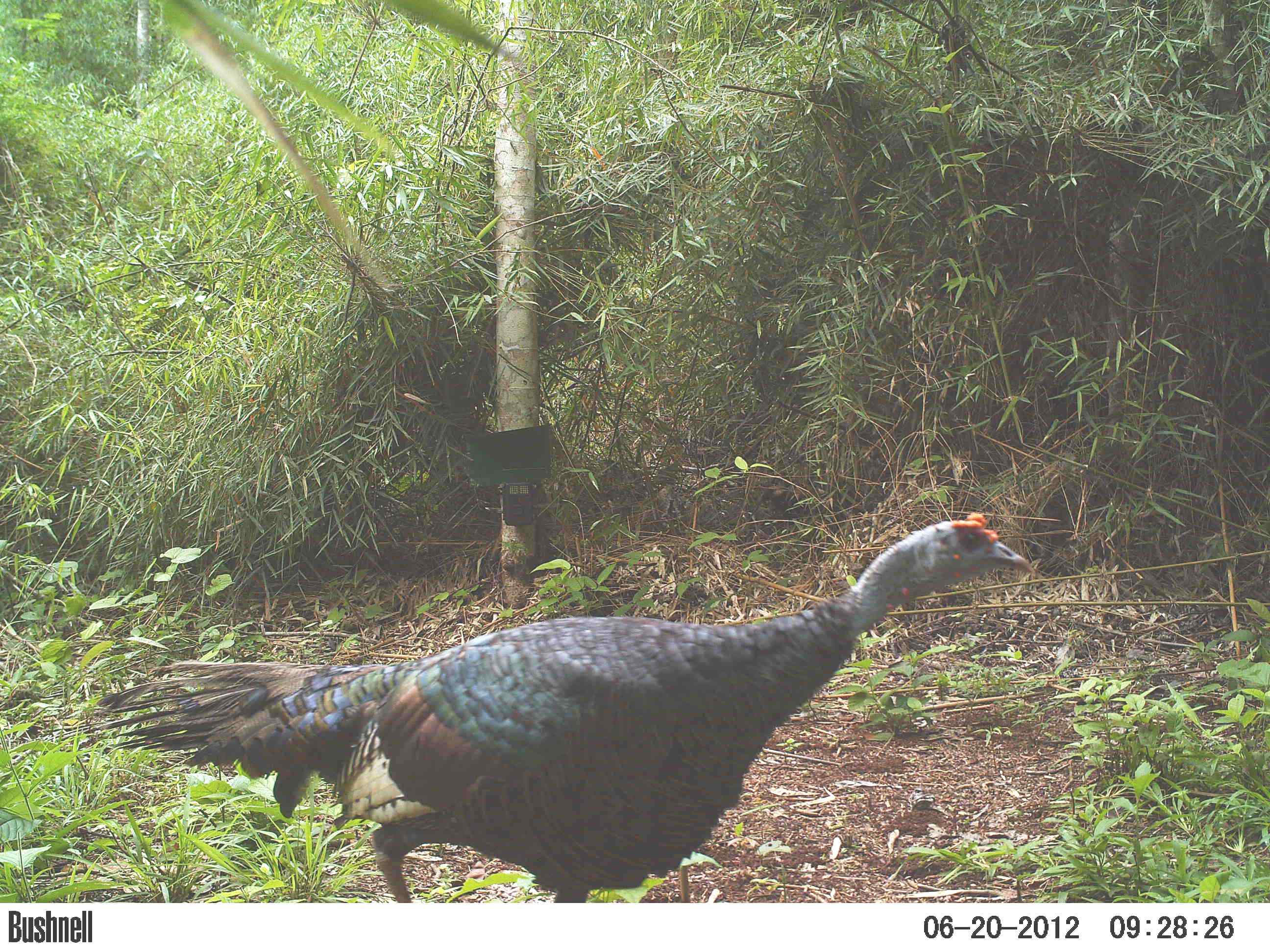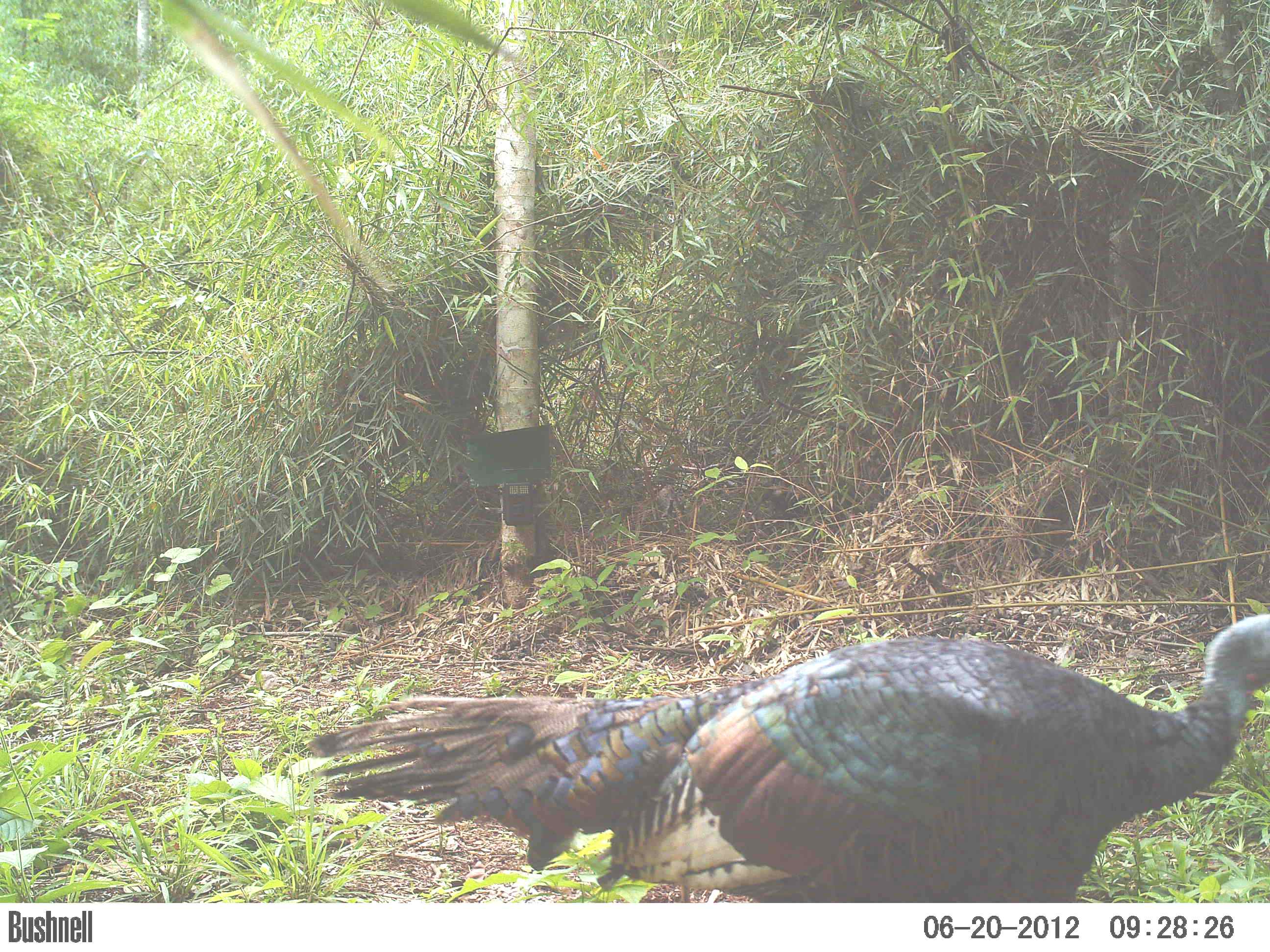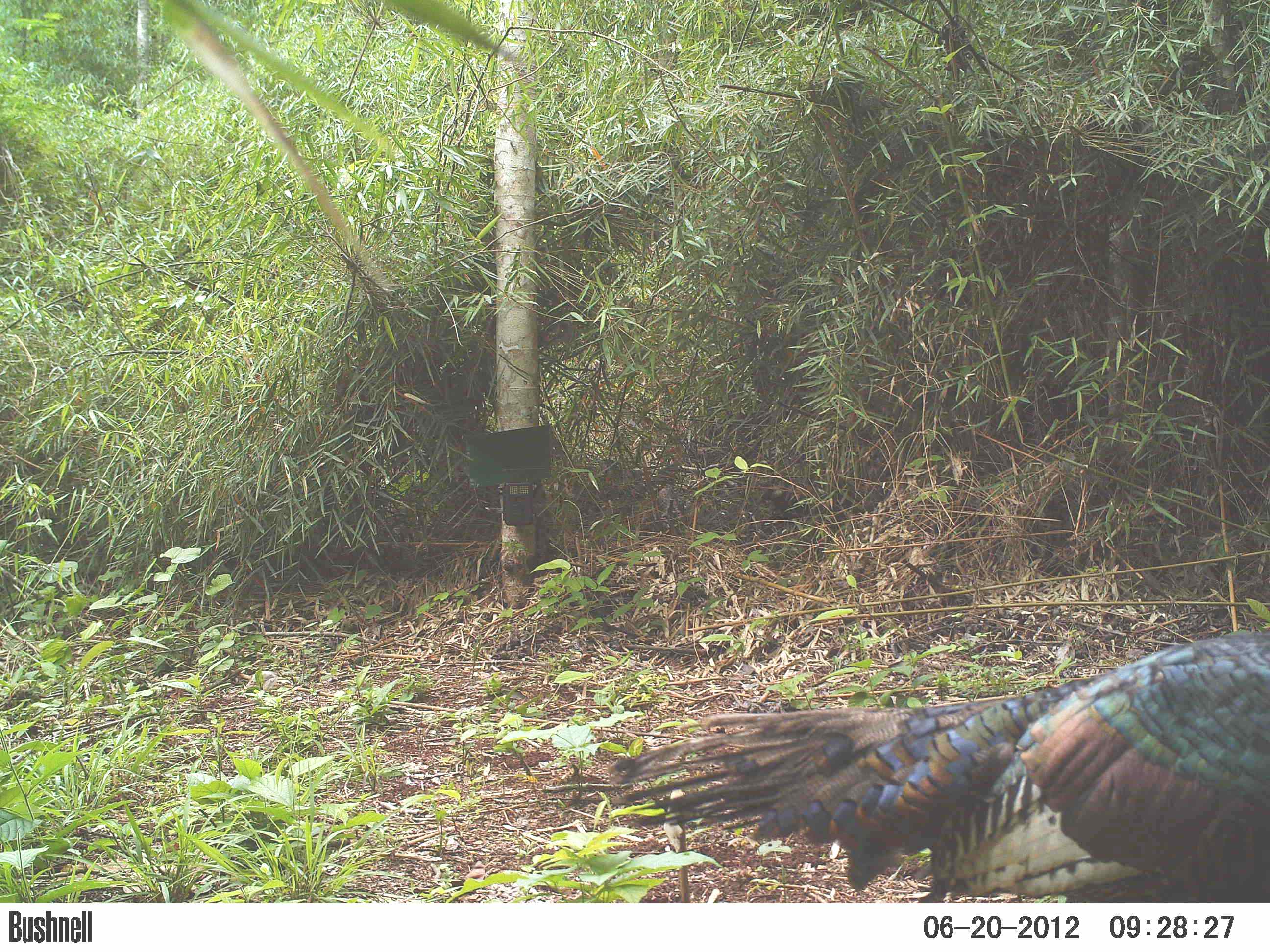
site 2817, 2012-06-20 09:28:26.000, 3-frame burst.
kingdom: Animalia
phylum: Chordata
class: Aves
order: Galliformes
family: Phasianidae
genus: Meleagris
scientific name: Meleagris ocellata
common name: ocellated turkey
Meleagris ocellata (ocellated turkey), count 1, age adult.